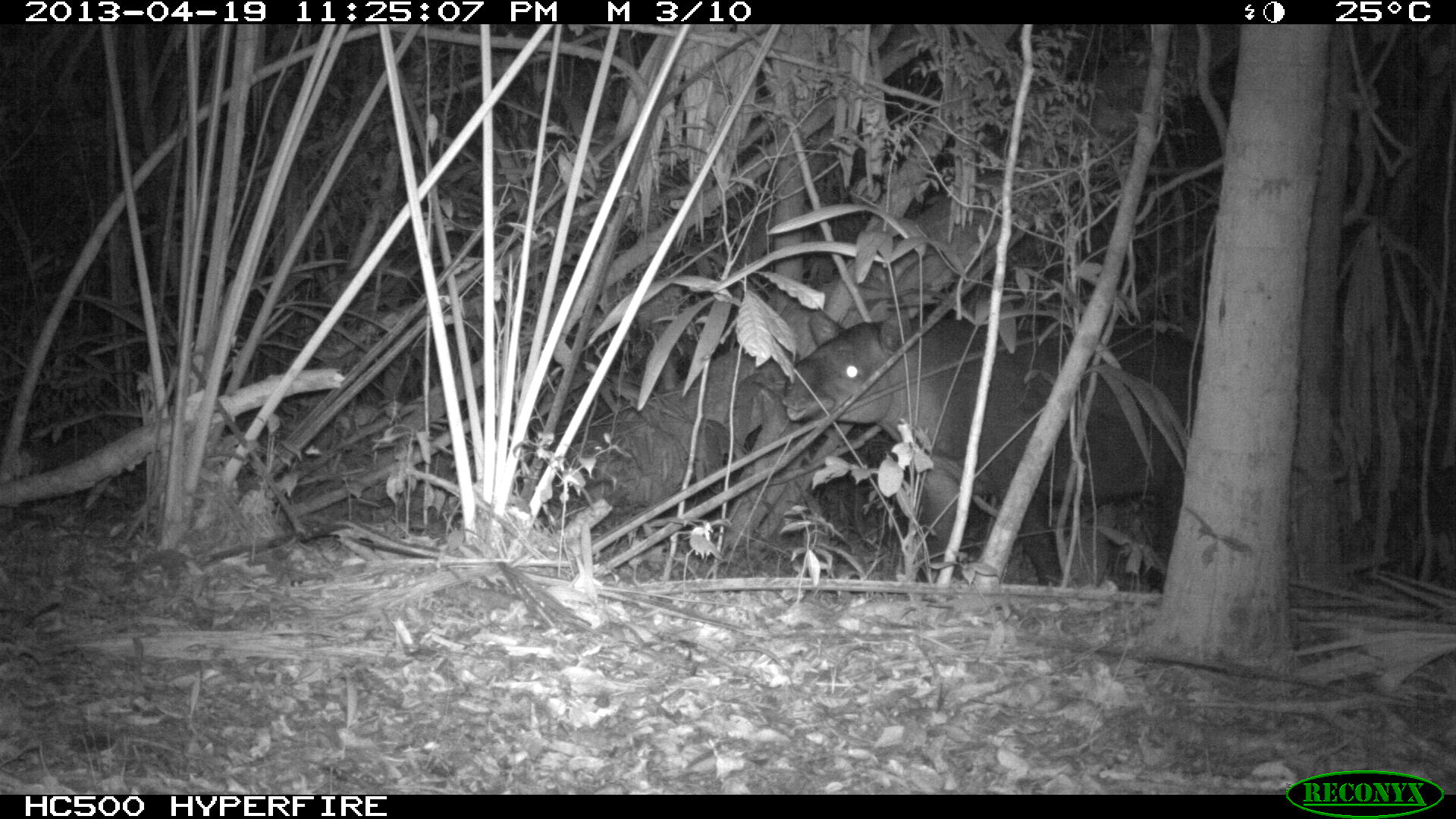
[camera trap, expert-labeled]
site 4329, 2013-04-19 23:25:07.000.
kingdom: Animalia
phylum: Chordata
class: Mammalia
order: Perissodactyla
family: Tapiridae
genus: Tapirus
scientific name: Tapirus bairdii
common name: baird's tapir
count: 1